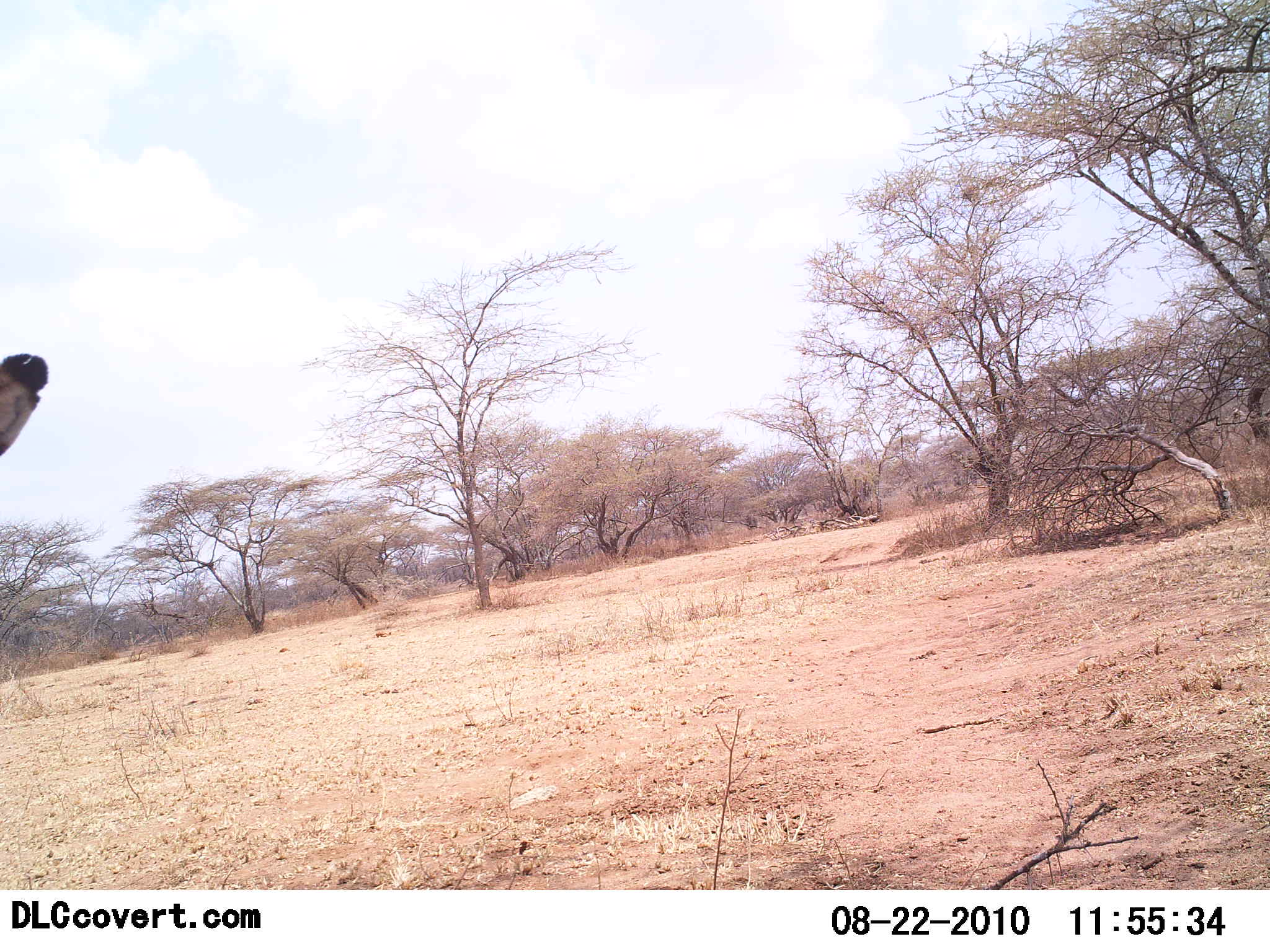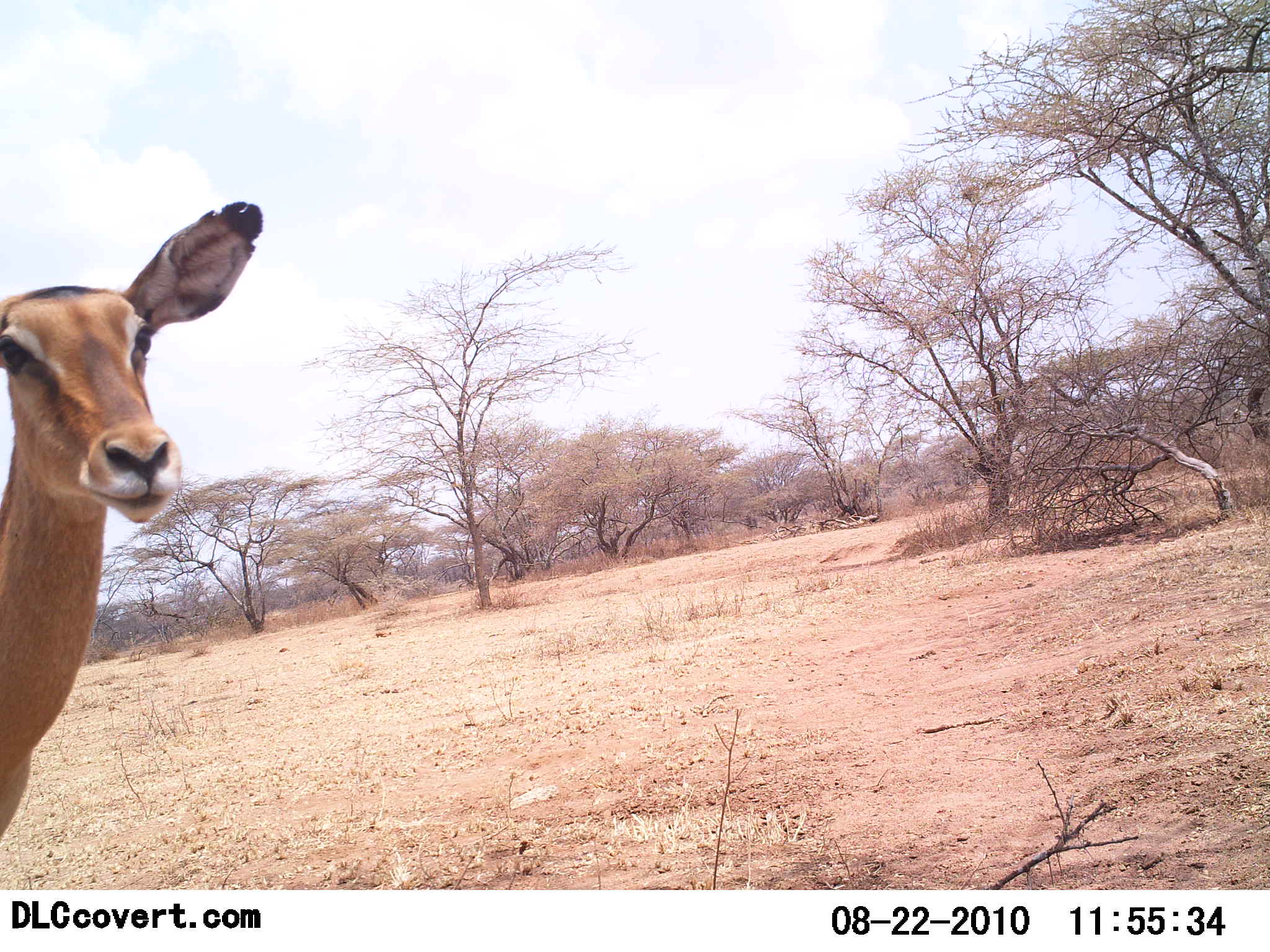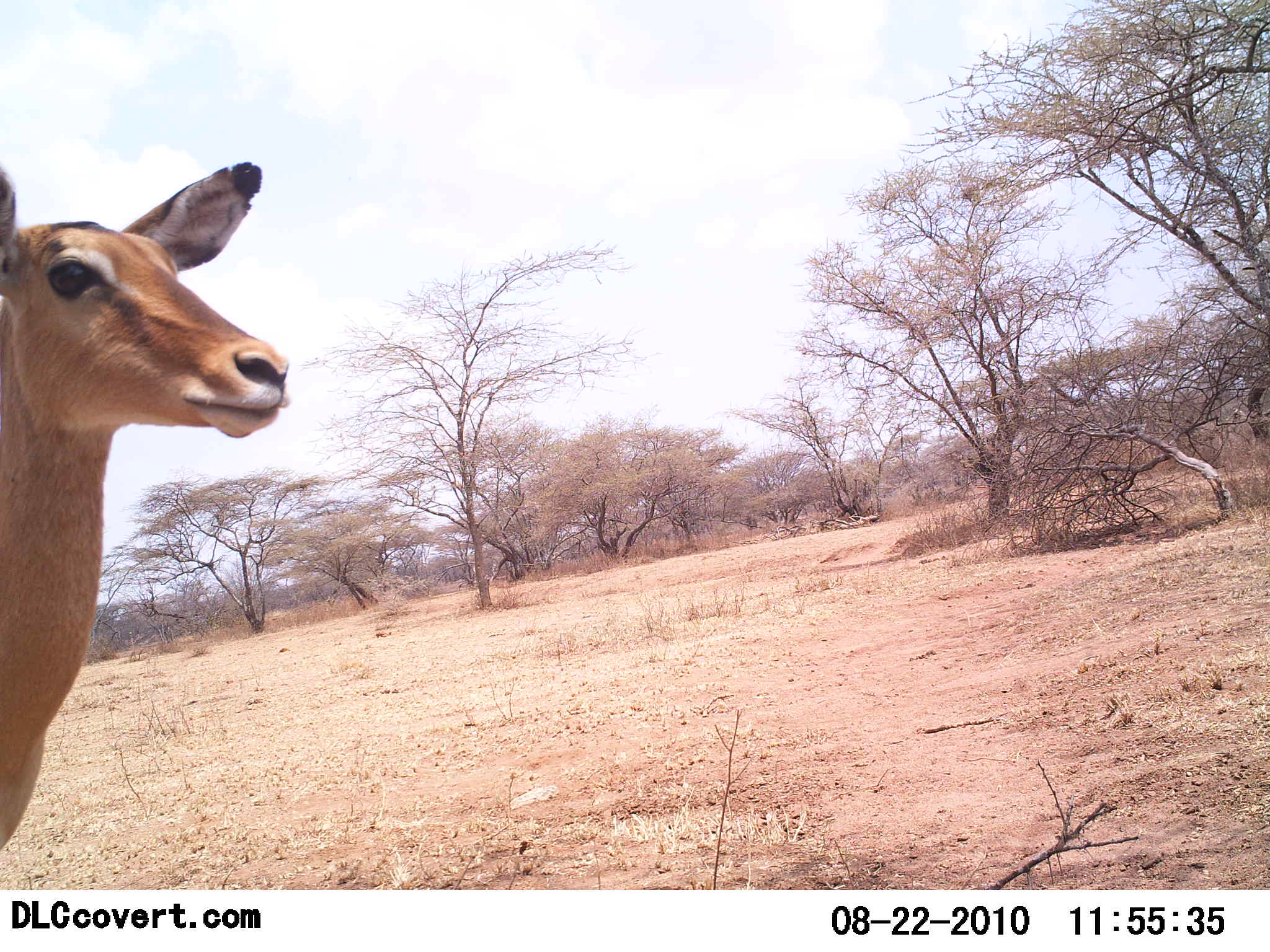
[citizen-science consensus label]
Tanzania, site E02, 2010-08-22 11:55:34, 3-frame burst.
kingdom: Animalia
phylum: Chordata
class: Mammalia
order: Artiodactyla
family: Bovidae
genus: Aepyceros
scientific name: Aepyceros melampus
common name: impala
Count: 1.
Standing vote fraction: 60%.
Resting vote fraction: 0%.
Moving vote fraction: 40%.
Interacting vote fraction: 0%.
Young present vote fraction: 0%.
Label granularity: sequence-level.